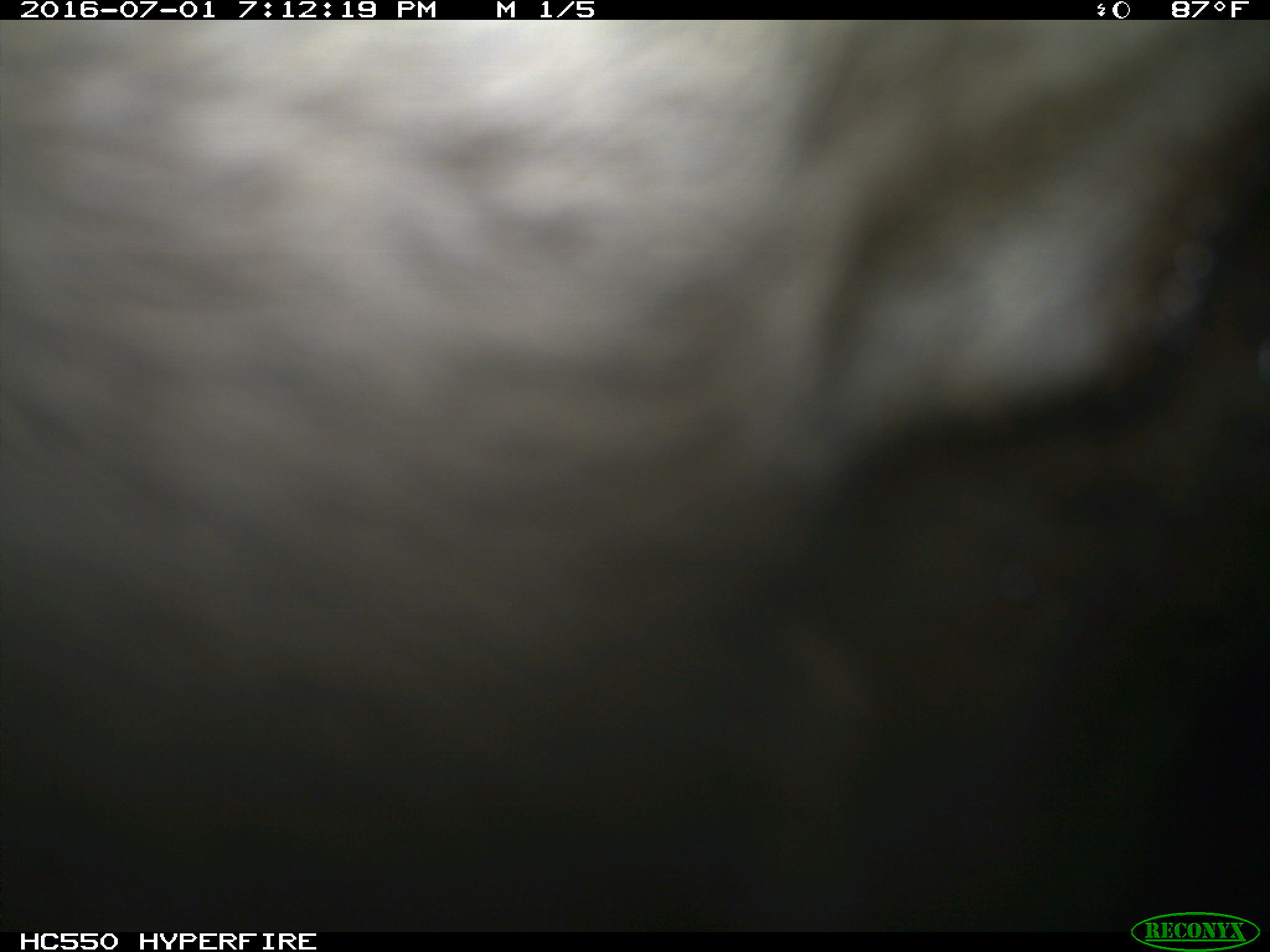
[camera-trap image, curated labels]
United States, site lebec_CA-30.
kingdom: Animalia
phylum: Chordata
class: Mammalia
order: Artiodactyla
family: Bovidae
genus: Bos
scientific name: Bos taurus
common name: domestic cow